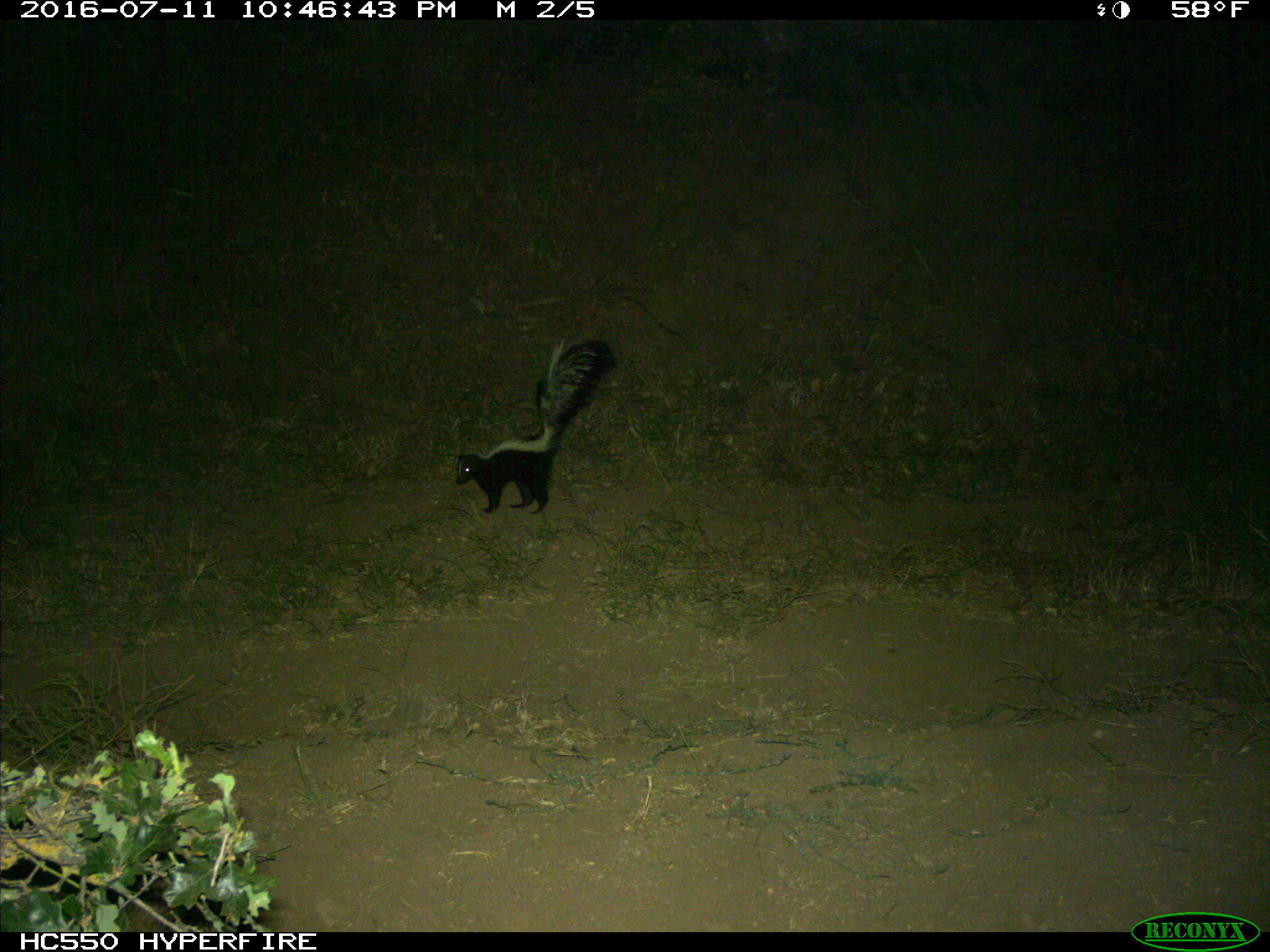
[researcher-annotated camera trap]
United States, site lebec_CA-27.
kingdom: Animalia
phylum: Chordata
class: Mammalia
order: Carnivora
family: Mephitidae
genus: Mephitis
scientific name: Mephitis mephitis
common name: striped skunk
Mephitis mephitis (striped skunk).